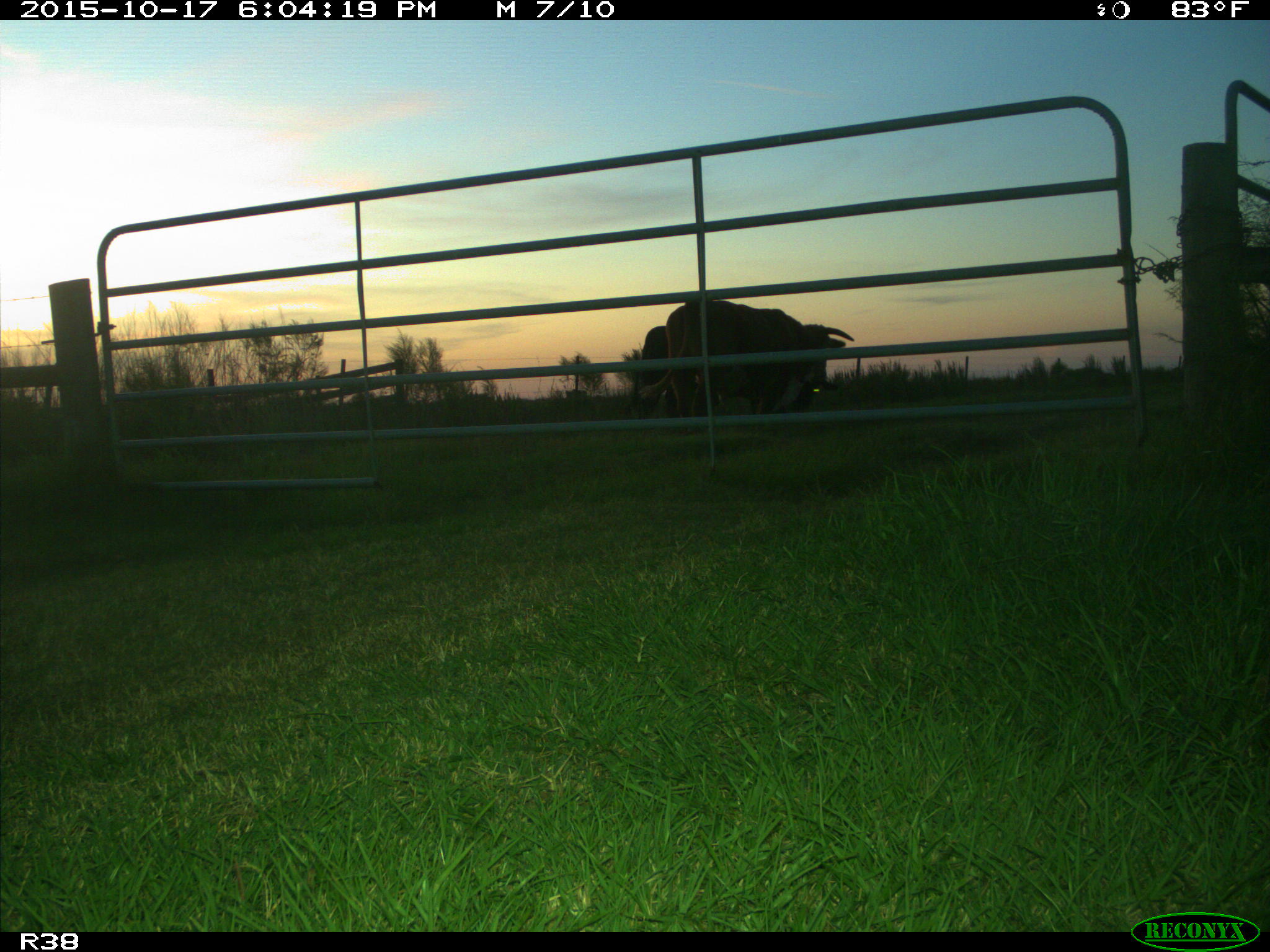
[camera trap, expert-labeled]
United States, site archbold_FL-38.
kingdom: Animalia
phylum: Chordata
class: Mammalia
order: Artiodactyla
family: Bovidae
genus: Bos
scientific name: Bos taurus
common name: domestic cow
Bos taurus (domestic cow).